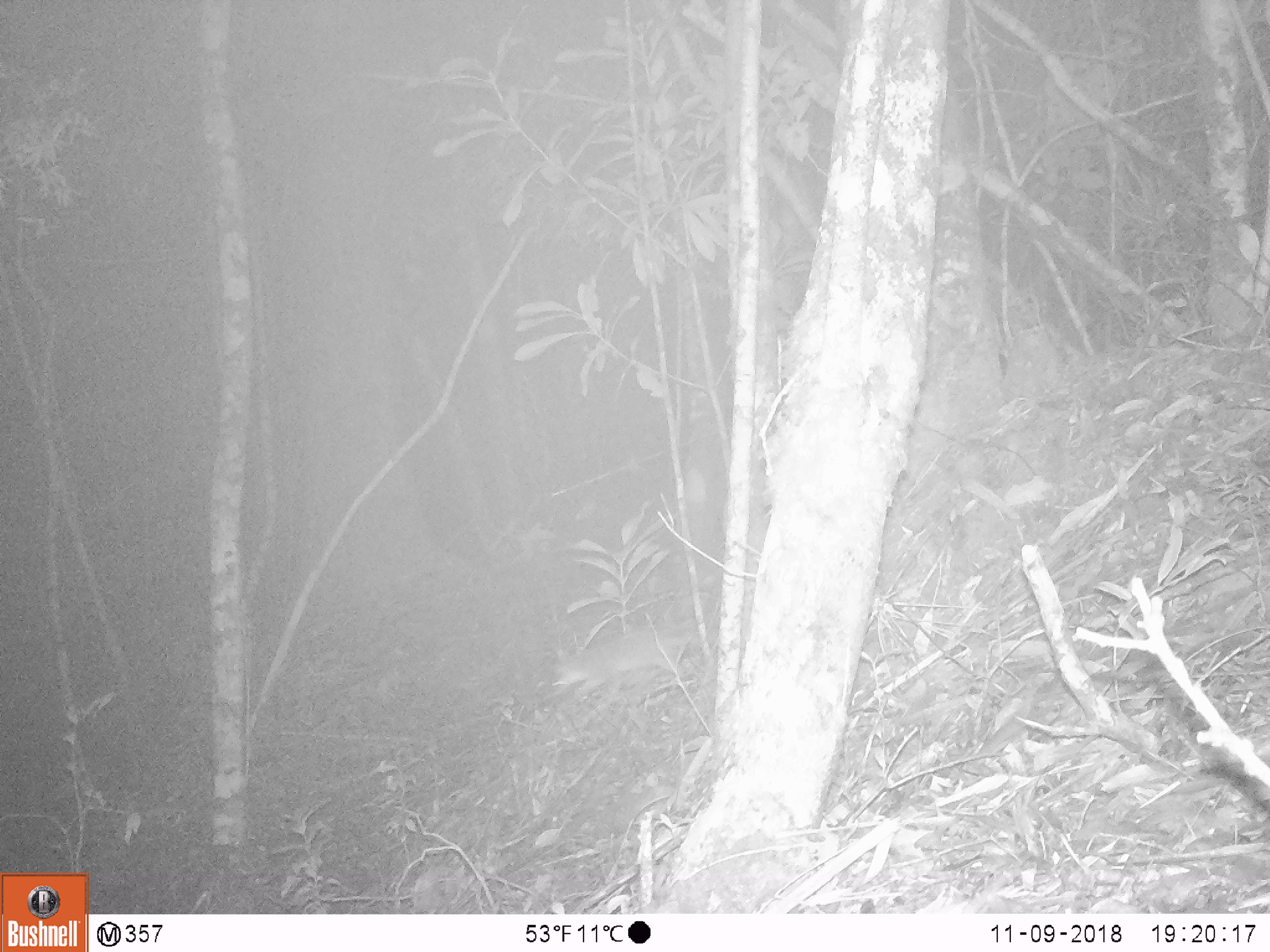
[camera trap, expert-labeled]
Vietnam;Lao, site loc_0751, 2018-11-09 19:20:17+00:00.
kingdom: Animalia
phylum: Chordata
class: Mammalia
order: Carnivora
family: Mustelidae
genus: Melogale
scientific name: Melogale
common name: ferret badger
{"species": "ferret badger (Melogale)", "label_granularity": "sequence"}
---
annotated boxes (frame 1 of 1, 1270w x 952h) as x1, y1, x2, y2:
ferret badger: 550, 625, 722, 705